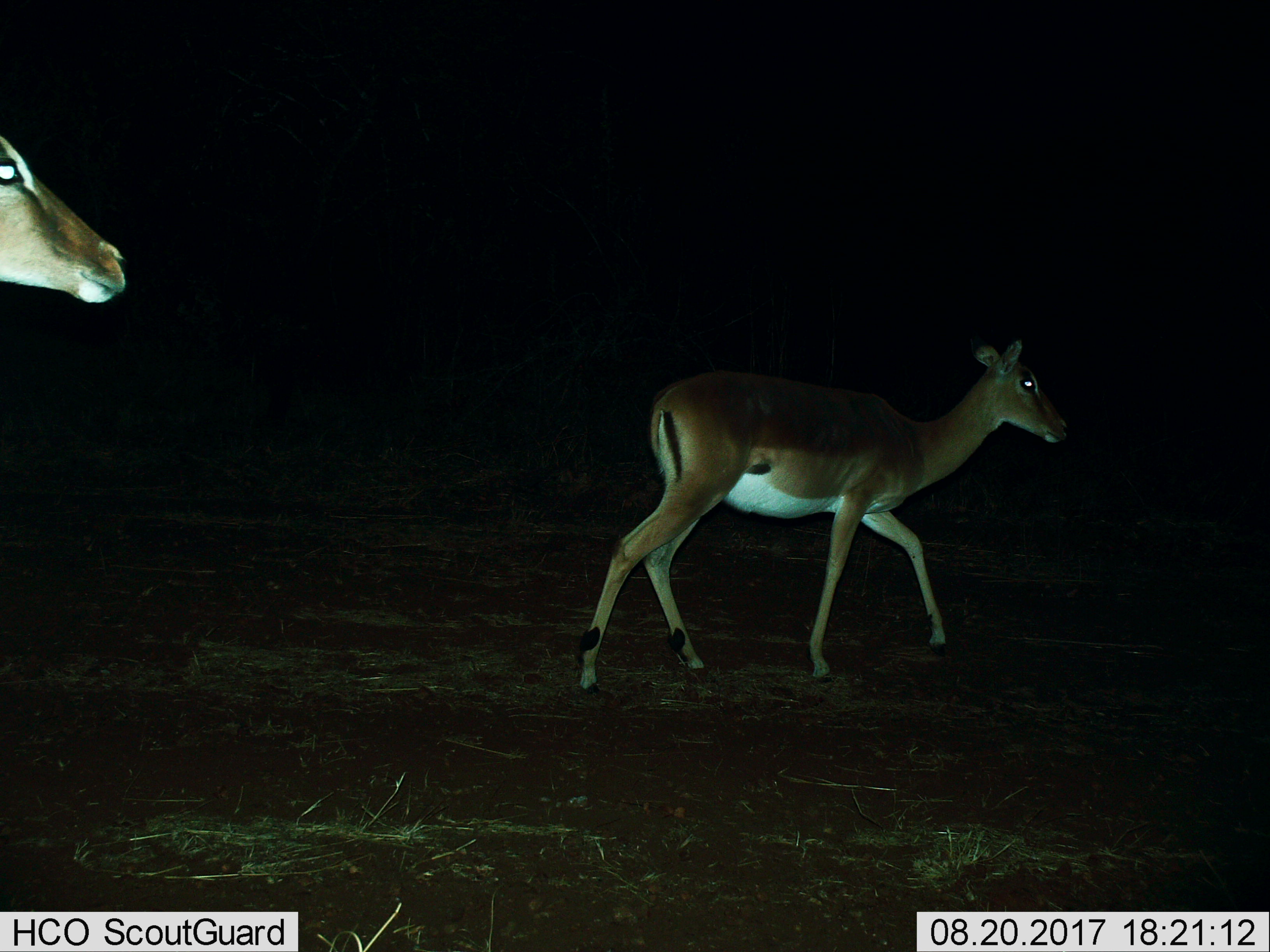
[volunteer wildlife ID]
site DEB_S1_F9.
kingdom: Animalia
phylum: Chordata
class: Mammalia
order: Artiodactyla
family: Bovidae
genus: Aepyceros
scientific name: Aepyceros melampus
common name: impala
Impala (Aepyceros melampus), count 2. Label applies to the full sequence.